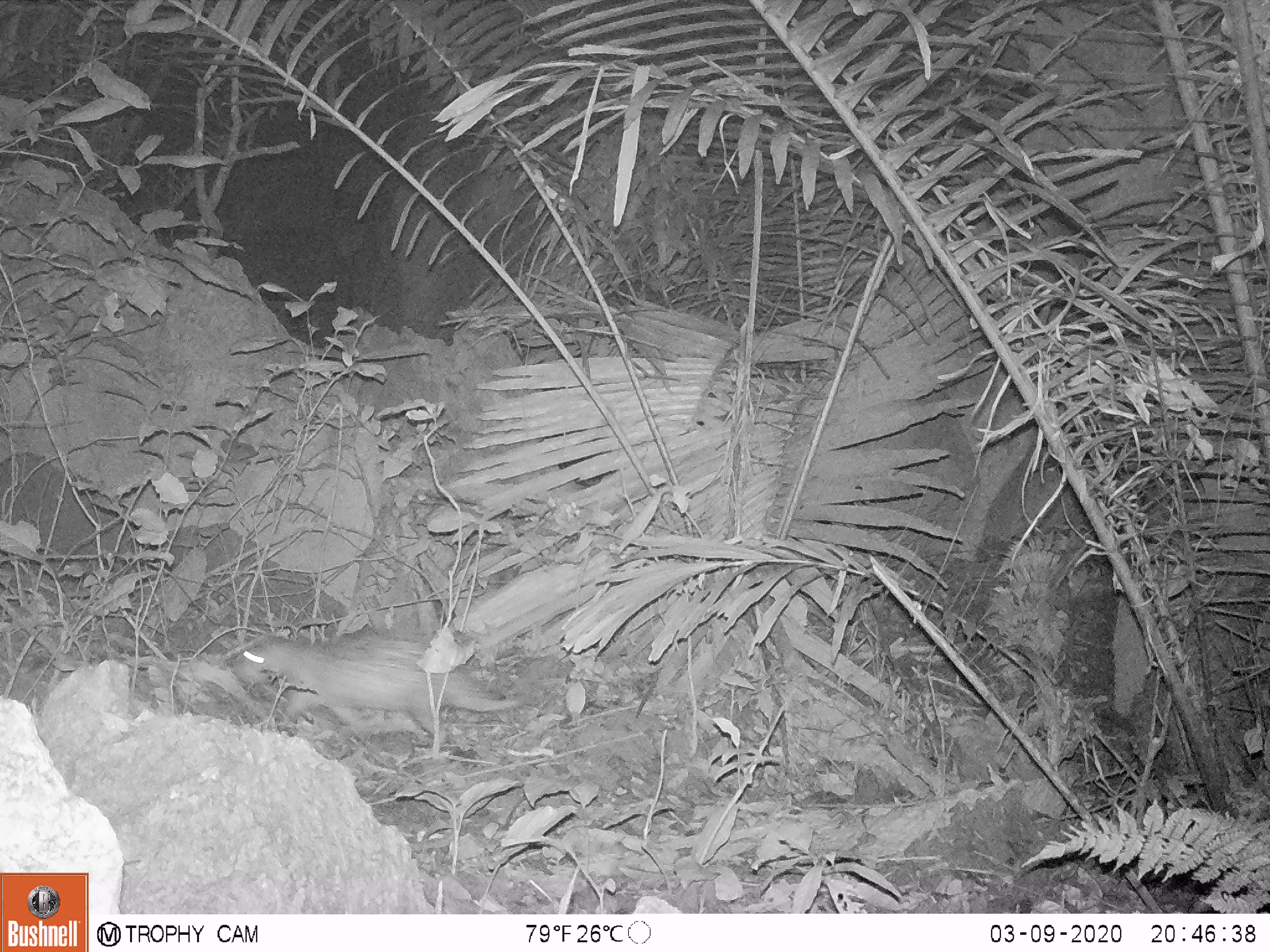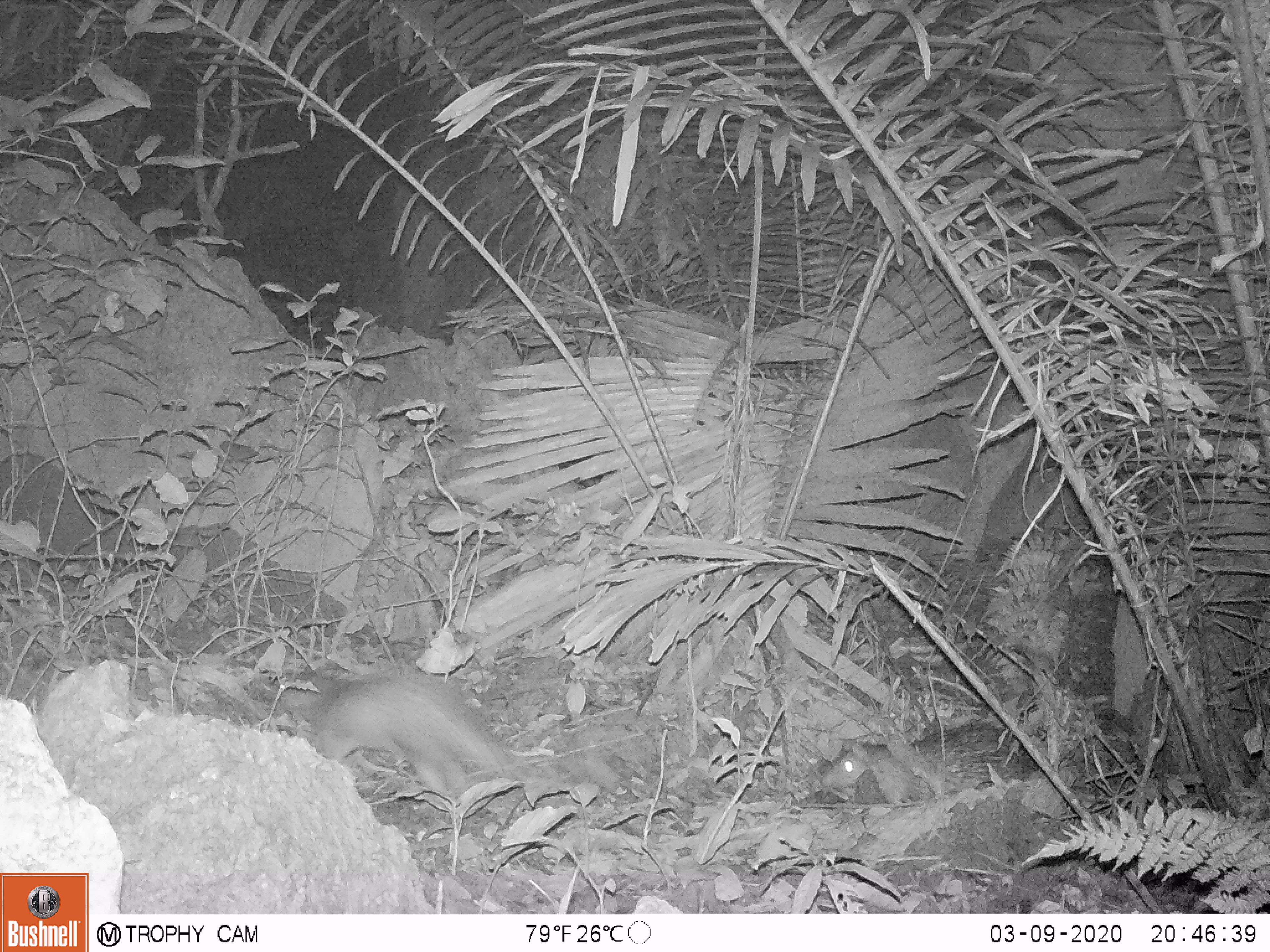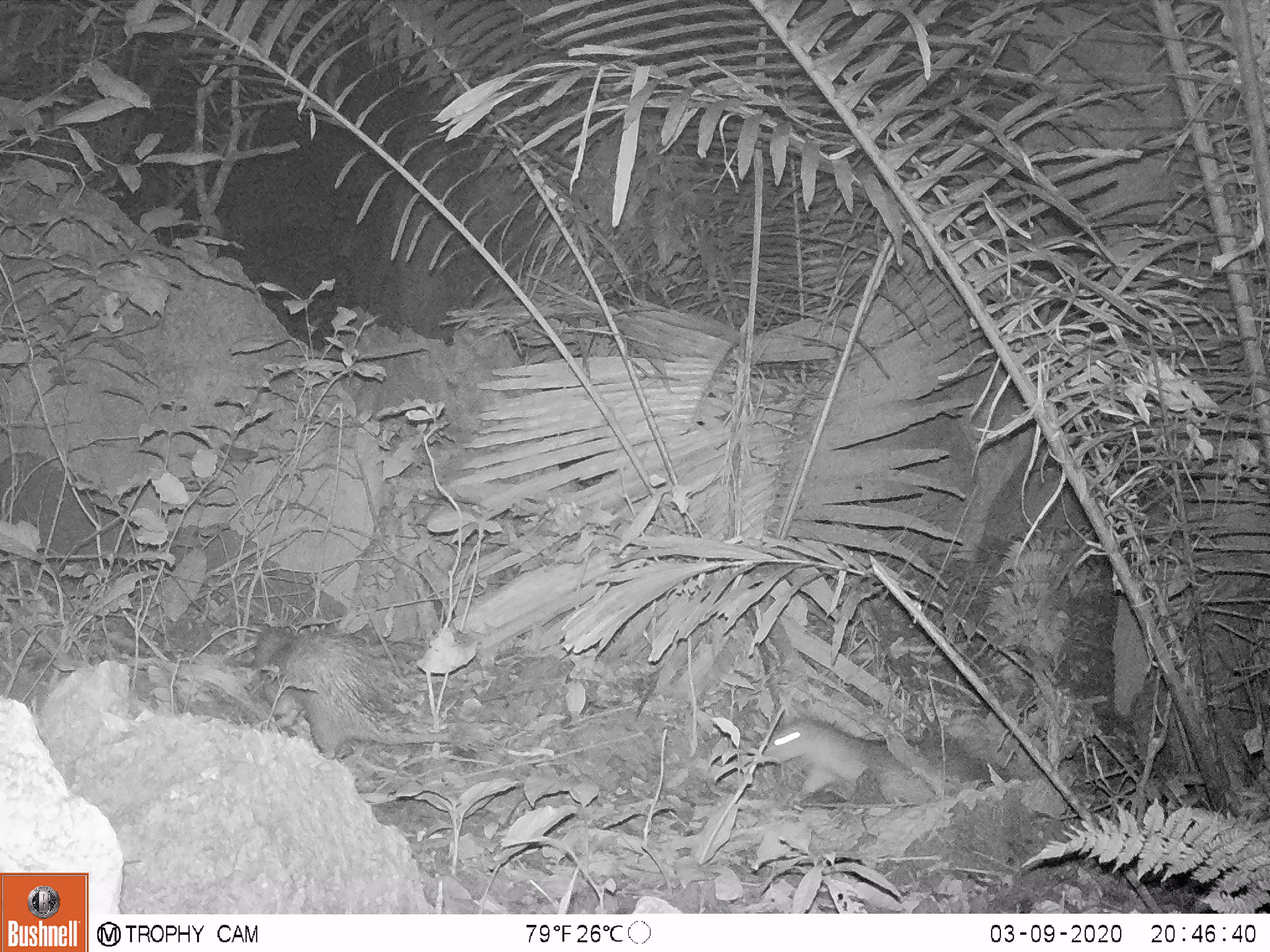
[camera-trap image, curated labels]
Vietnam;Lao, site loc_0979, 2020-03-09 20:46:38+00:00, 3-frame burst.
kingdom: Animalia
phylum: Chordata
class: Mammalia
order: Rodentia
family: Hystricidae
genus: Atherurus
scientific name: Atherurus macrourus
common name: asiatic brush-tailed porcupine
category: asiatic brush tailed porcupine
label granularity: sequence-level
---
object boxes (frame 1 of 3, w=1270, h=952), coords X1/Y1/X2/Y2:
asiatic brush tailed porcupine: 229/628/525/743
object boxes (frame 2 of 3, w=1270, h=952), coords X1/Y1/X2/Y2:
asiatic brush tailed porcupine: 305/666/537/796; 814/721/1042/805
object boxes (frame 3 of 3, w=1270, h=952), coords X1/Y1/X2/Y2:
asiatic brush tailed porcupine: 244/623/462/759; 760/715/1015/807